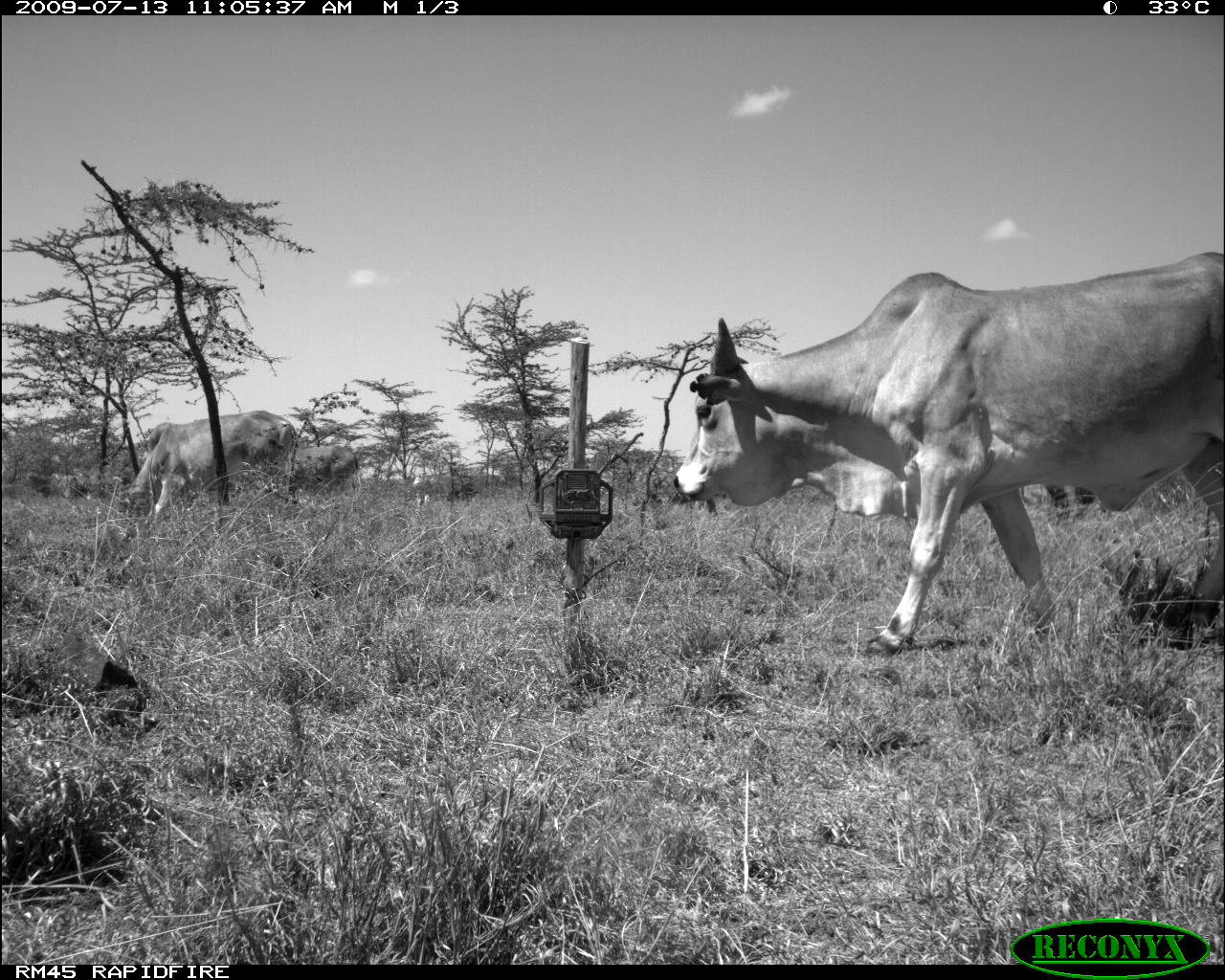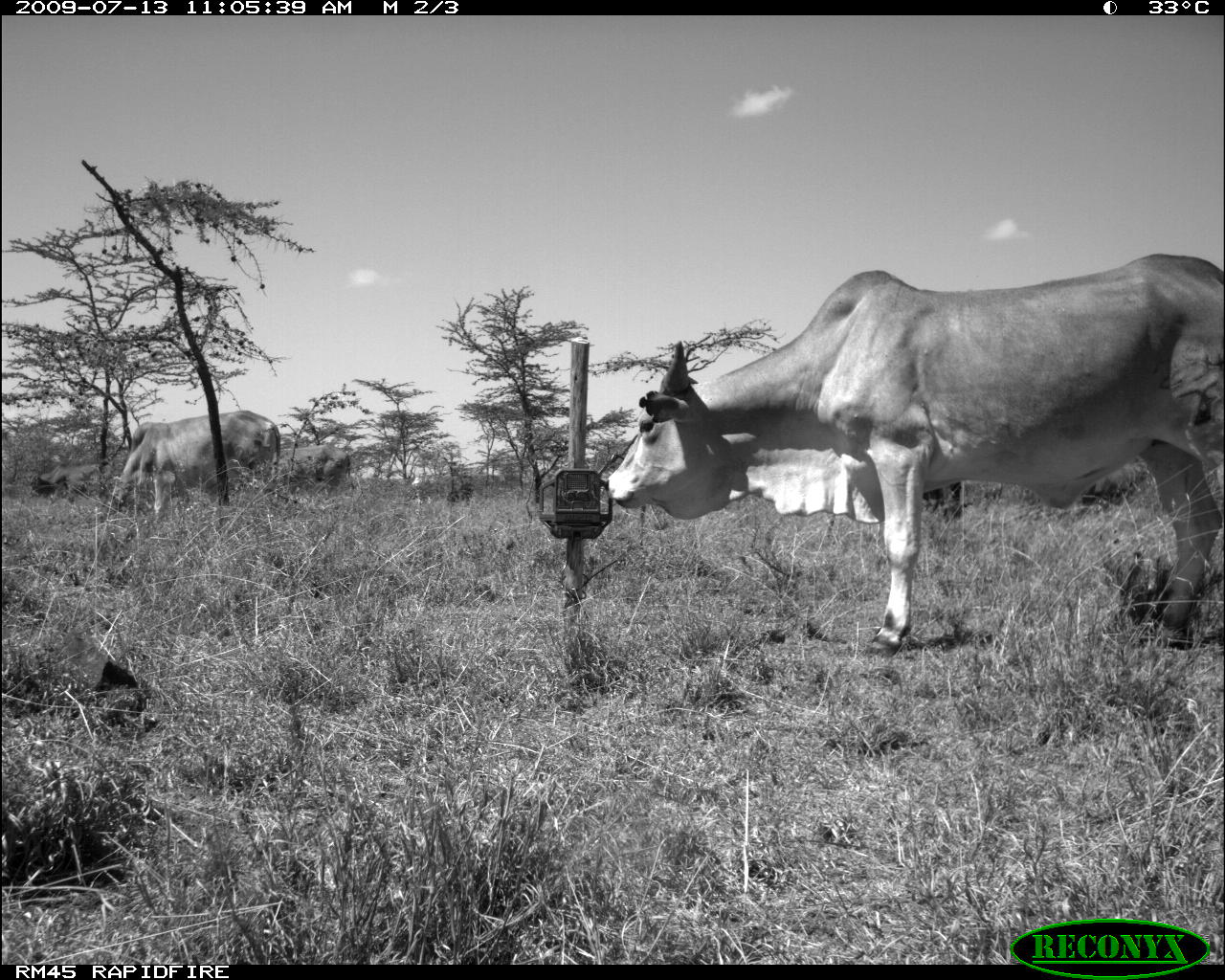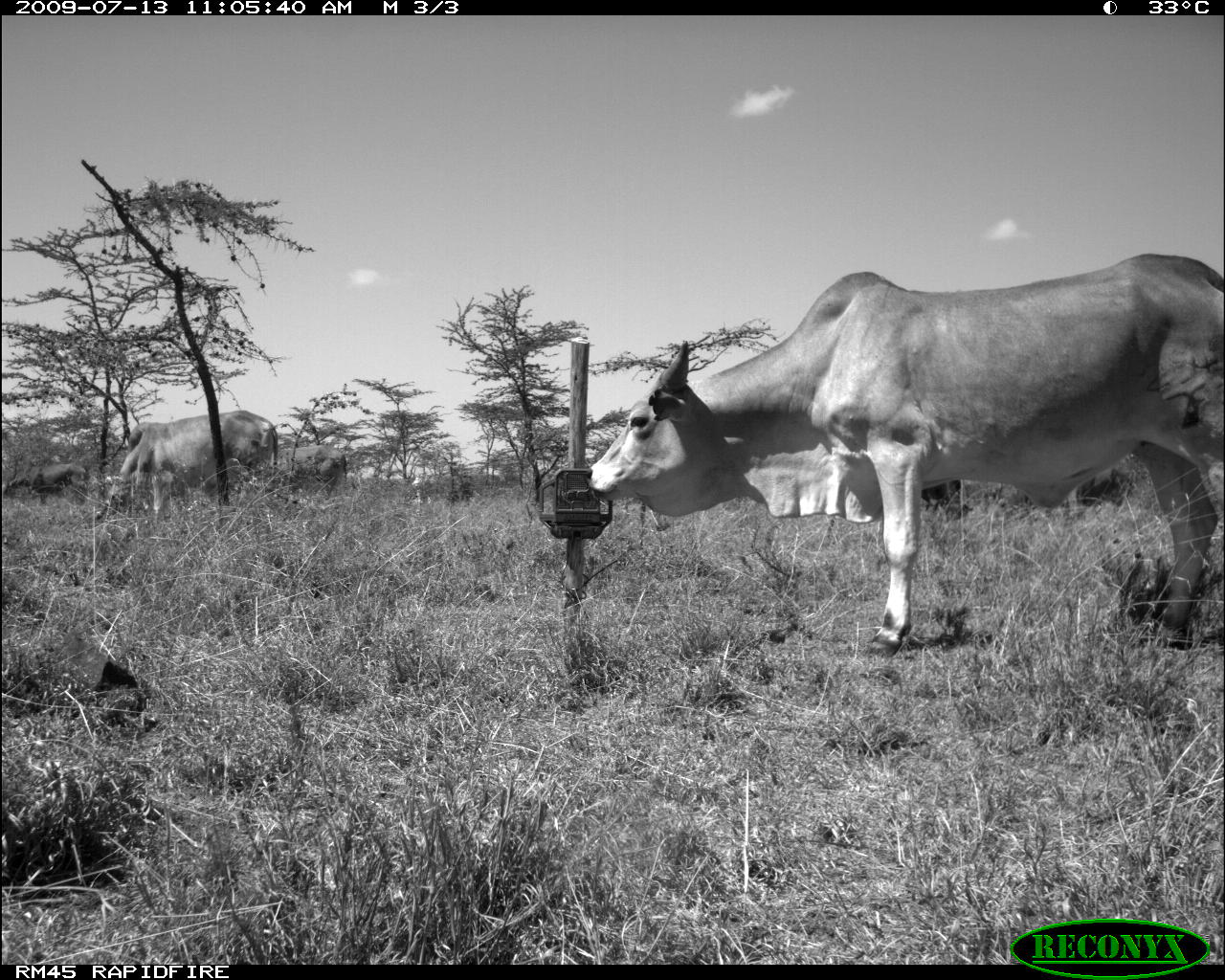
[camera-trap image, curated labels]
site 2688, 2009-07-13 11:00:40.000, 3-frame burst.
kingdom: Animalia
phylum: Chordata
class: Mammalia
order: Artiodactyla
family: Bovidae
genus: Bos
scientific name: Bos taurus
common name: domestic cattle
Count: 3.